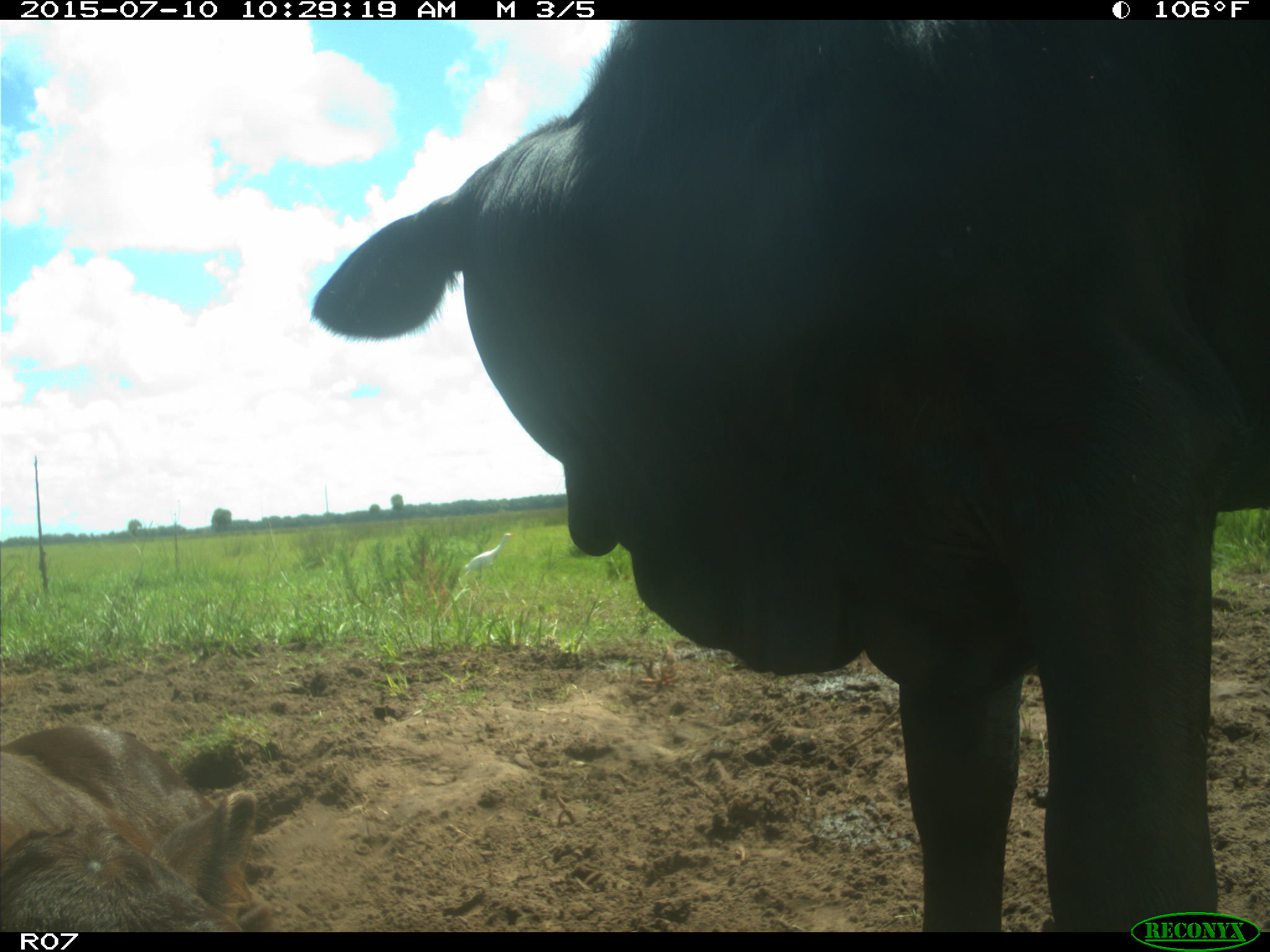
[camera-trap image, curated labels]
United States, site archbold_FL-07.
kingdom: Animalia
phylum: Chordata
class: Mammalia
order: Artiodactyla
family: Bovidae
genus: Bos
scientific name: Bos taurus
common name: domestic cow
Bos taurus (domestic cow).